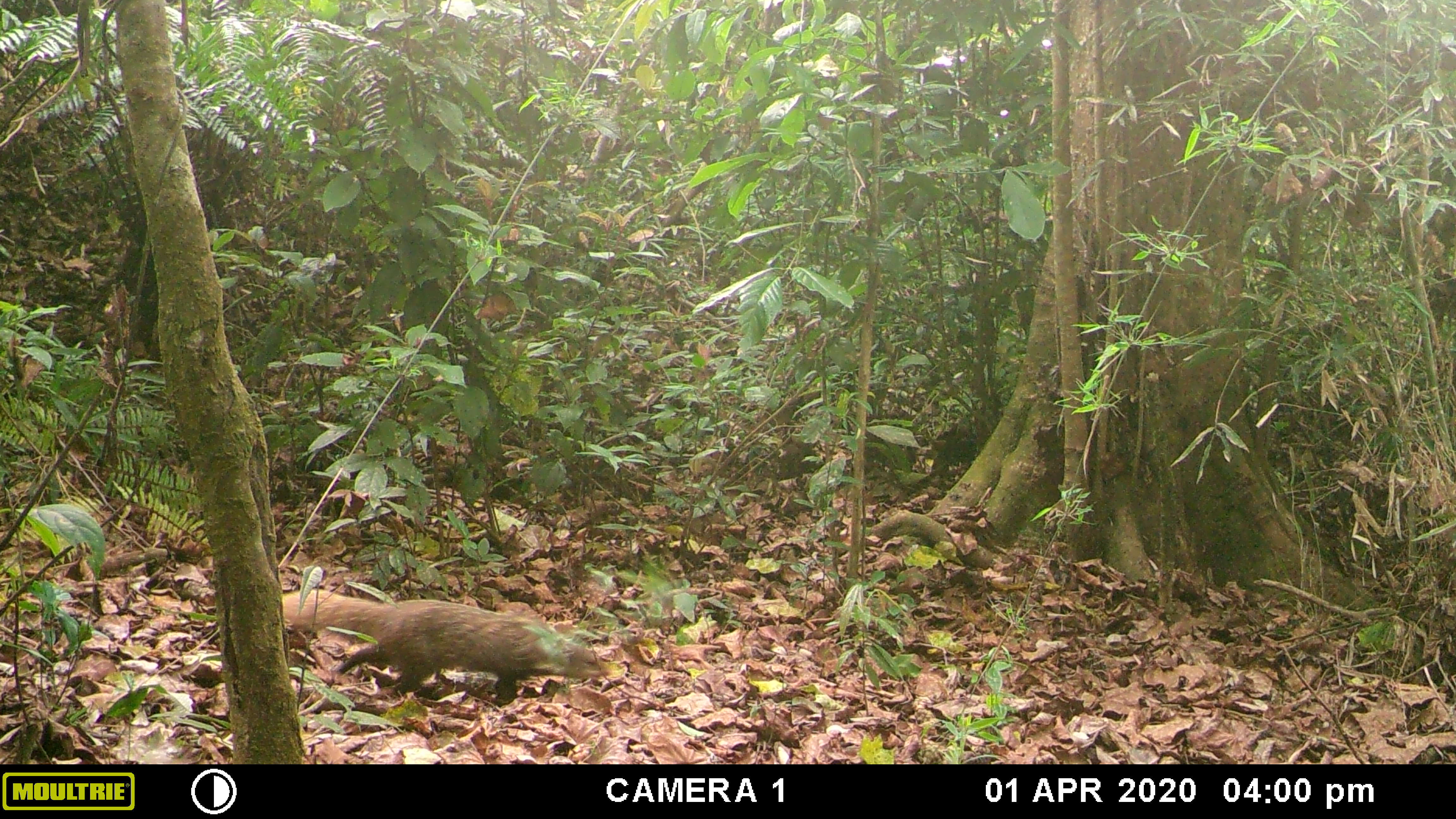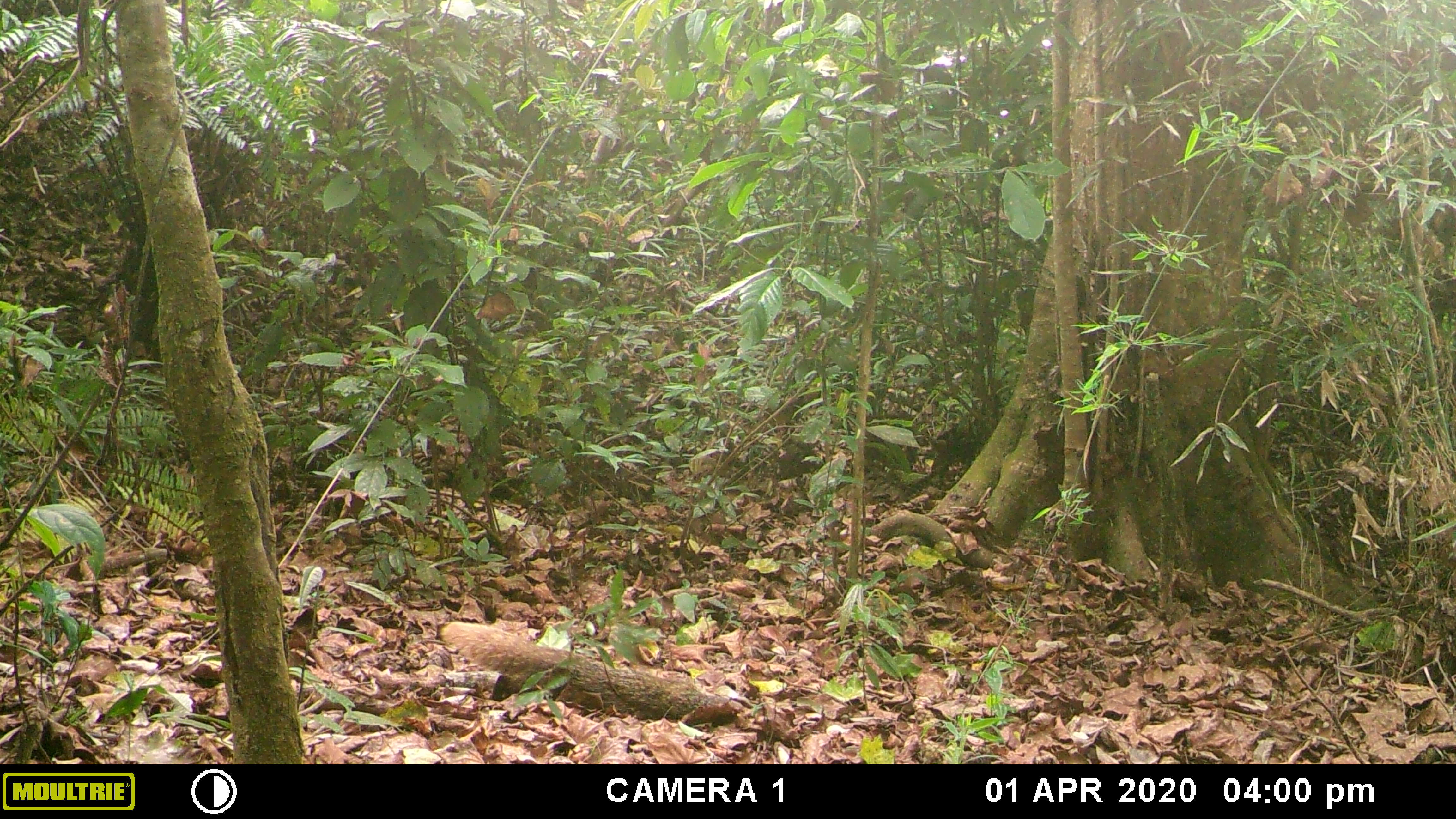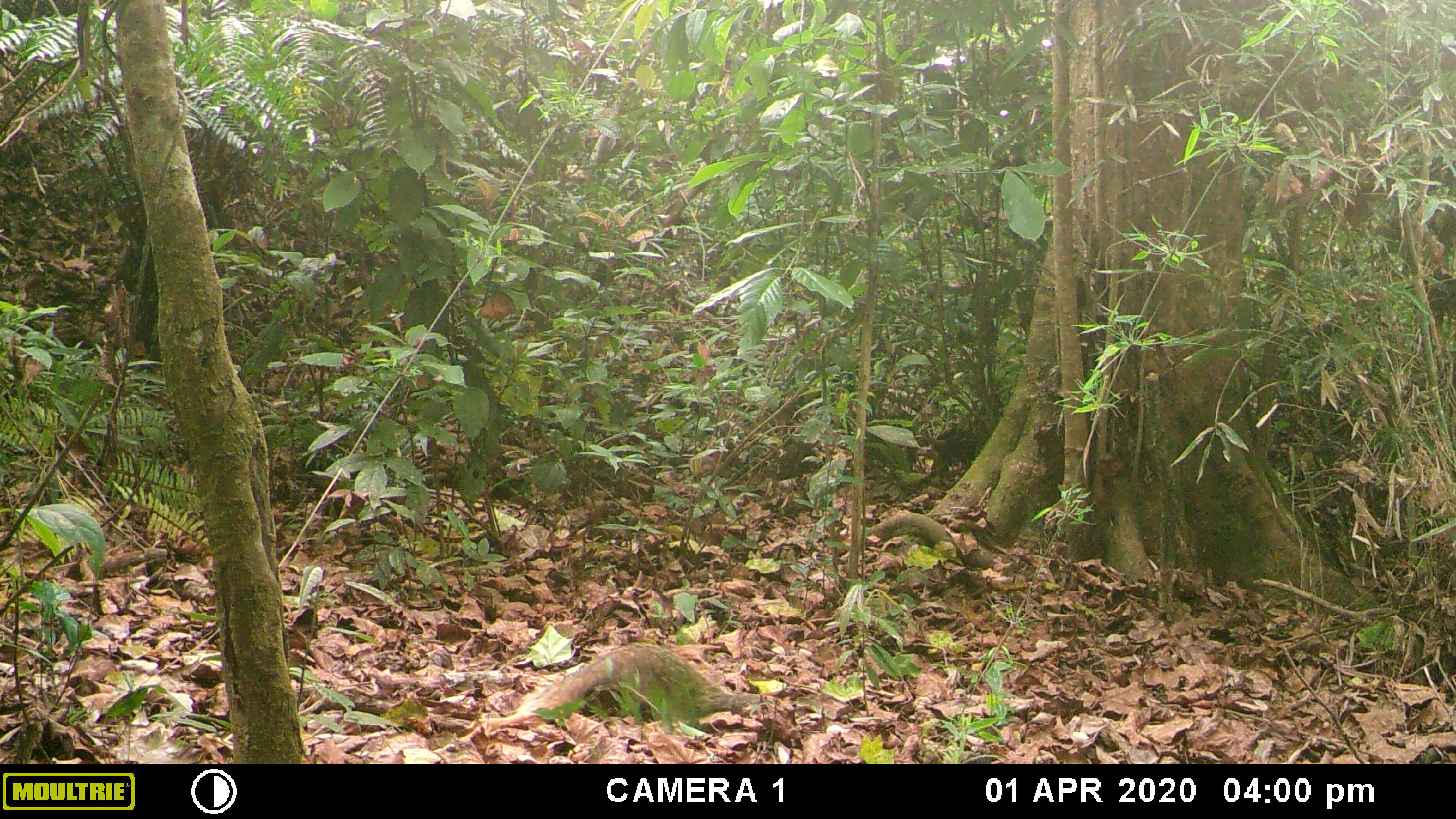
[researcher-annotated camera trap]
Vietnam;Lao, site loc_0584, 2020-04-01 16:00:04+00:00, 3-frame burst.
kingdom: Animalia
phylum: Chordata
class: Mammalia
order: Carnivora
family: Herpestidae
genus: Urva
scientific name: Urva urva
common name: crab-eating mongoose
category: crab eating mongoose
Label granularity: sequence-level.